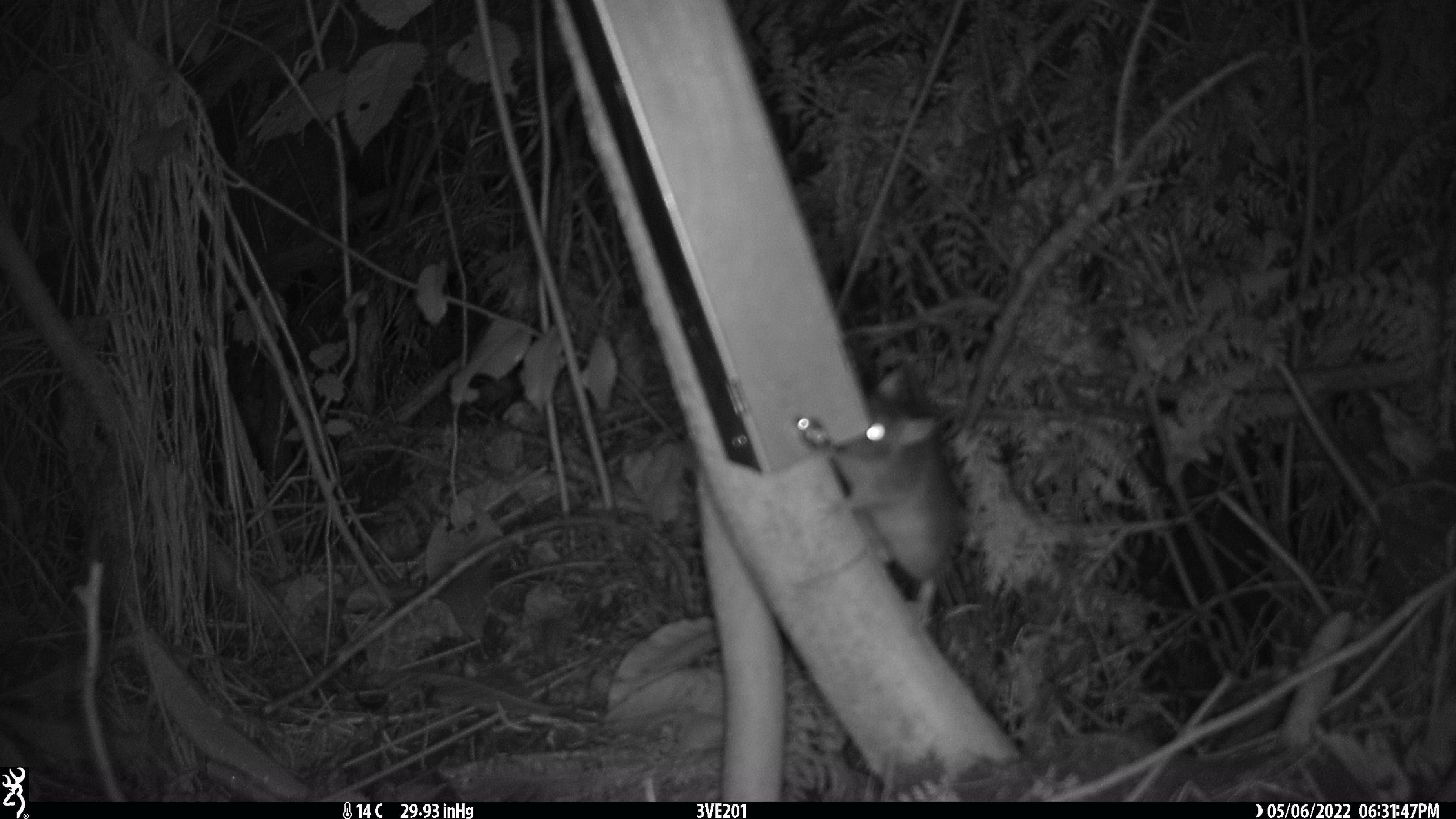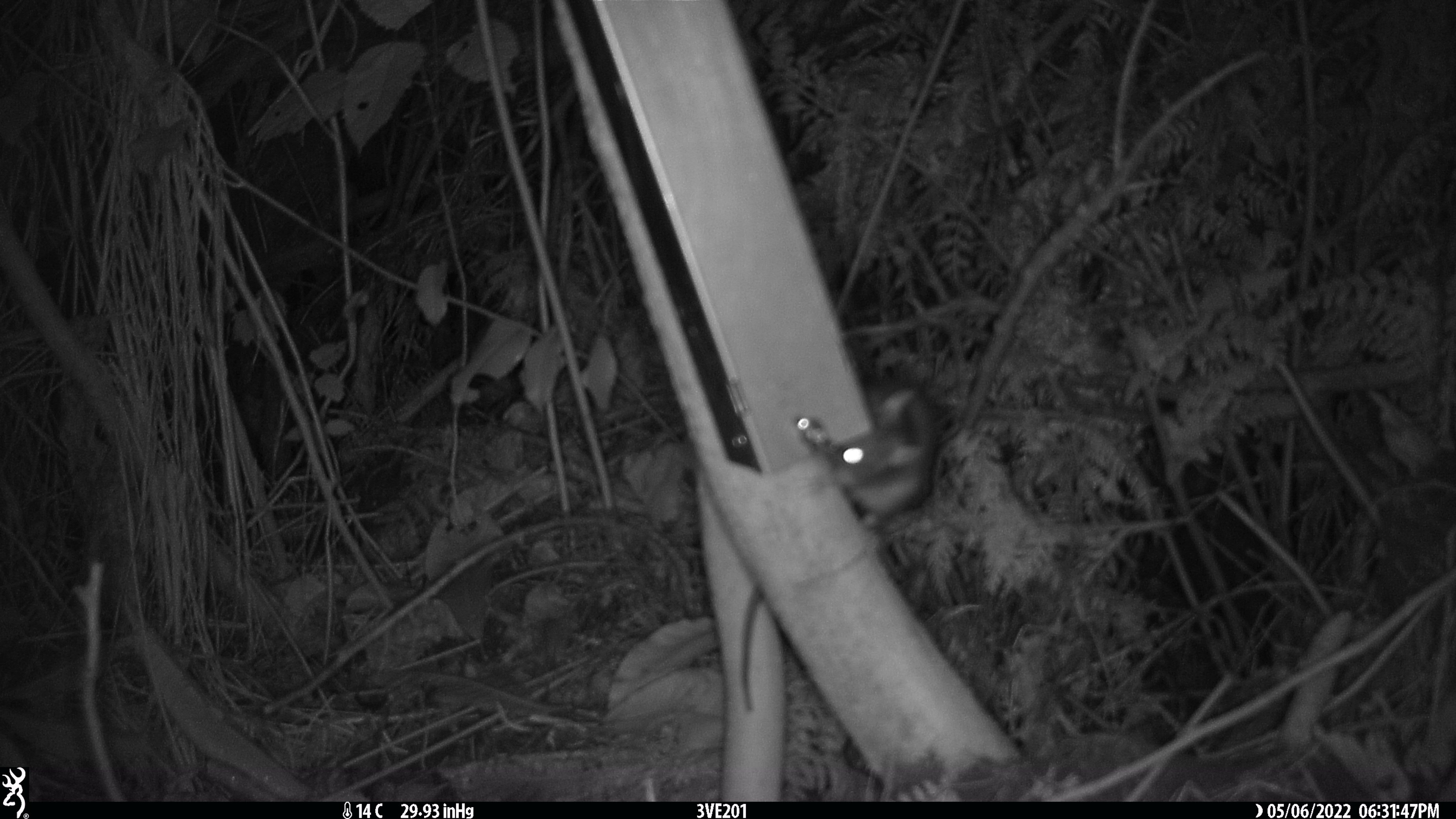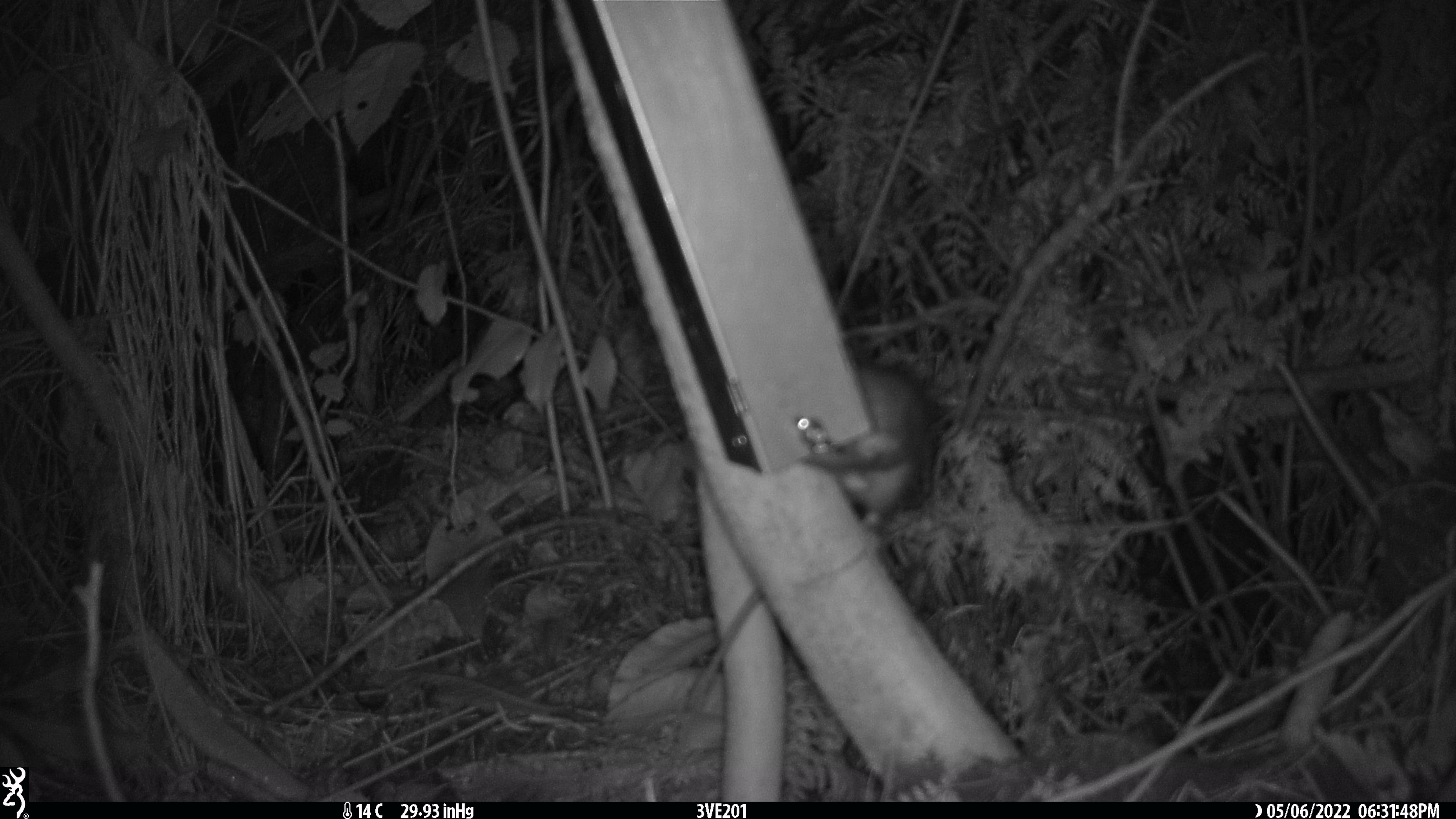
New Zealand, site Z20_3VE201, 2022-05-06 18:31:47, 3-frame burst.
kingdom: Animalia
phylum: Chordata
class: Mammalia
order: Rodentia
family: Muridae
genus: Rattus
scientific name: Rattus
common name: rat